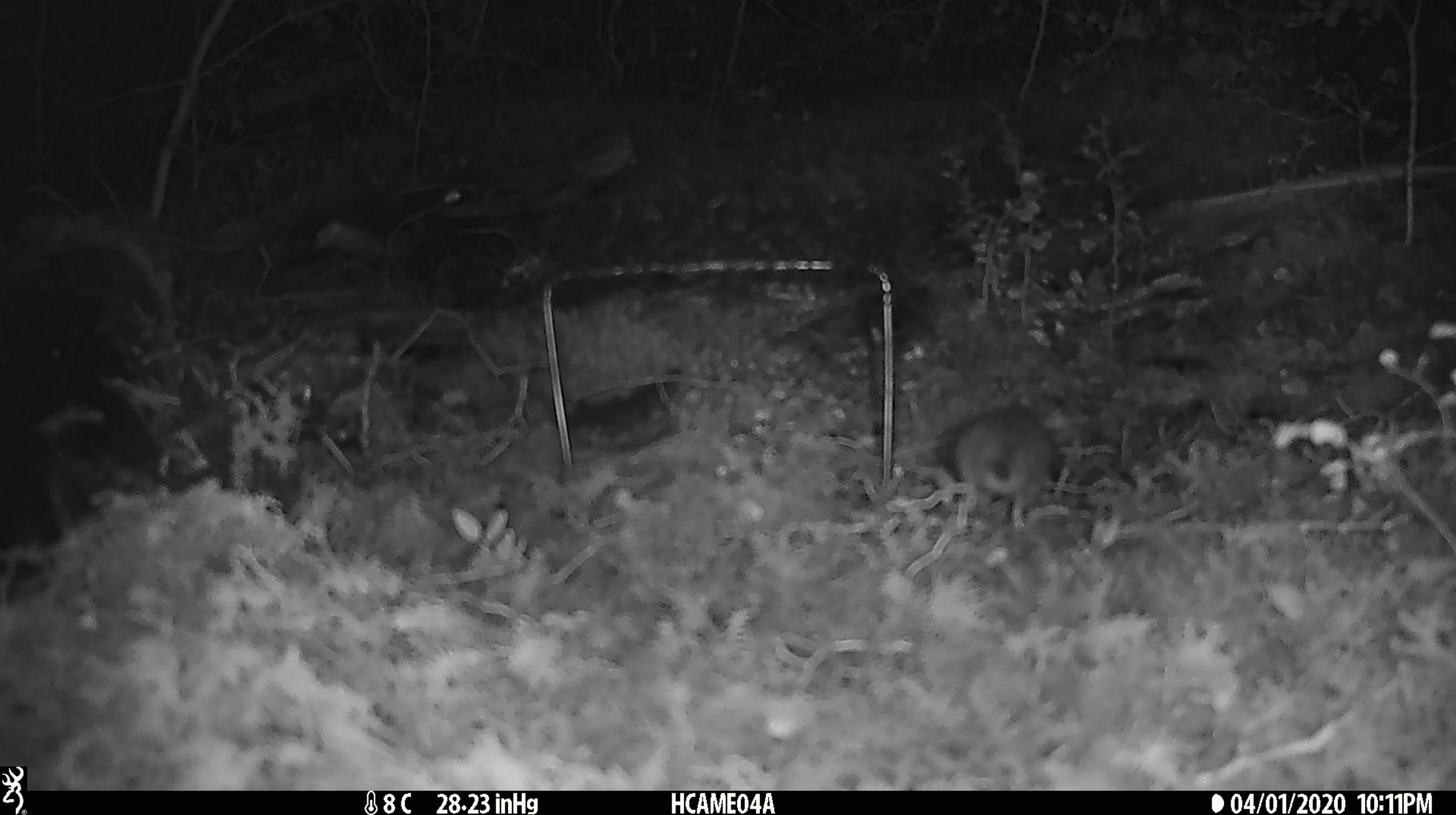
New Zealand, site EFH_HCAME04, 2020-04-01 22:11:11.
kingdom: Animalia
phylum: Chordata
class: Mammalia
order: Rodentia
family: Muridae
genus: Mus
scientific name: Mus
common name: mouse